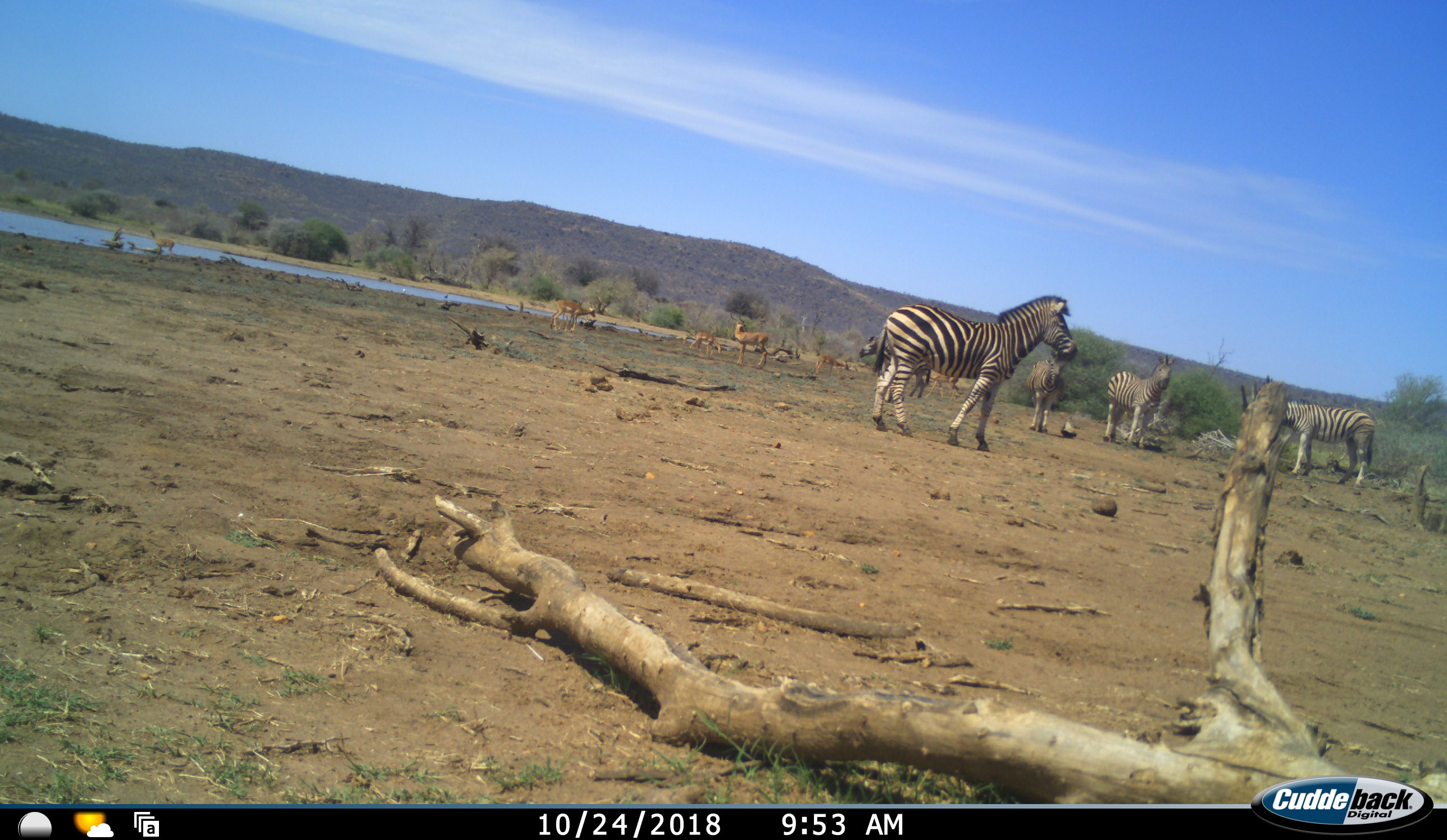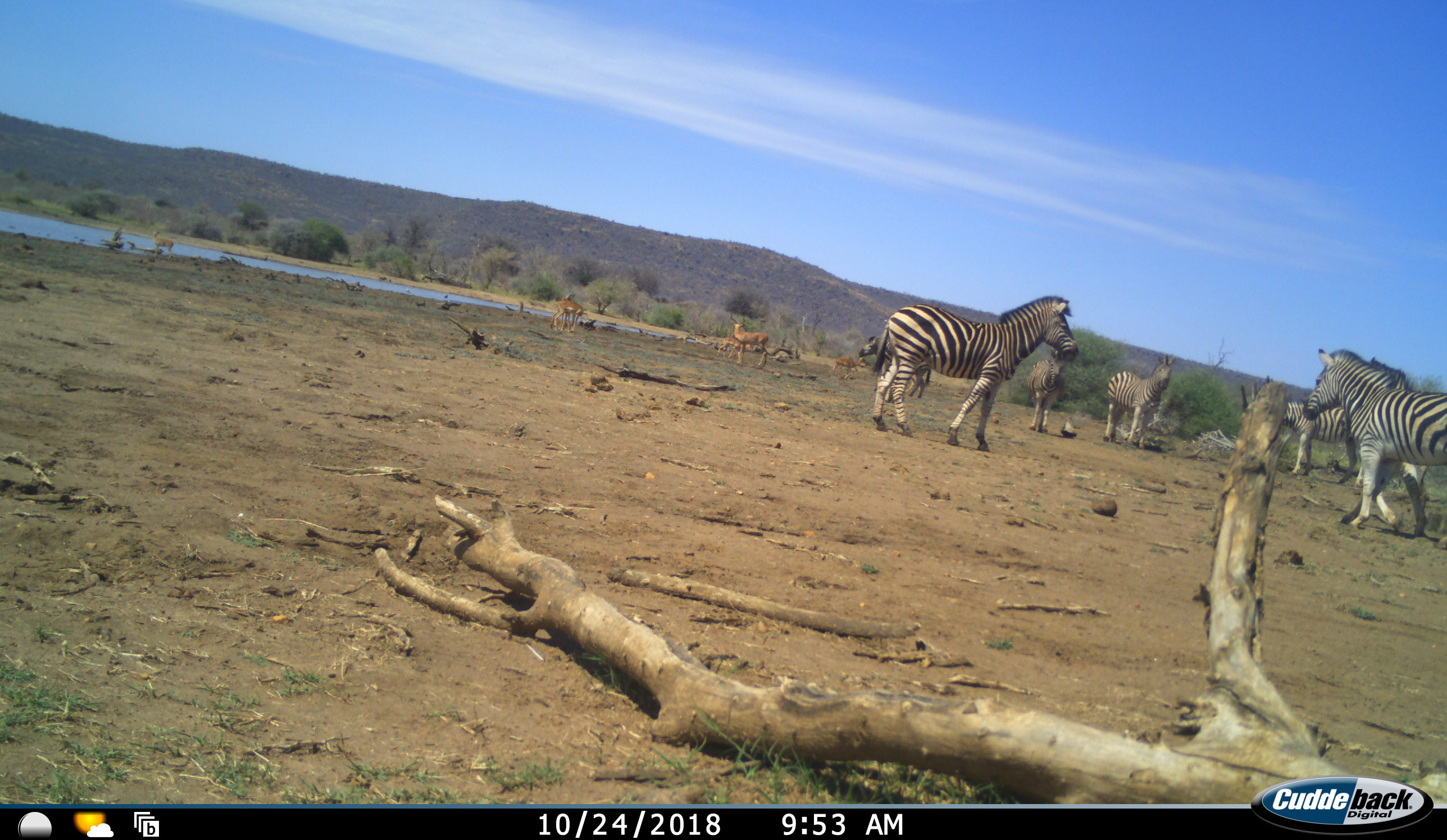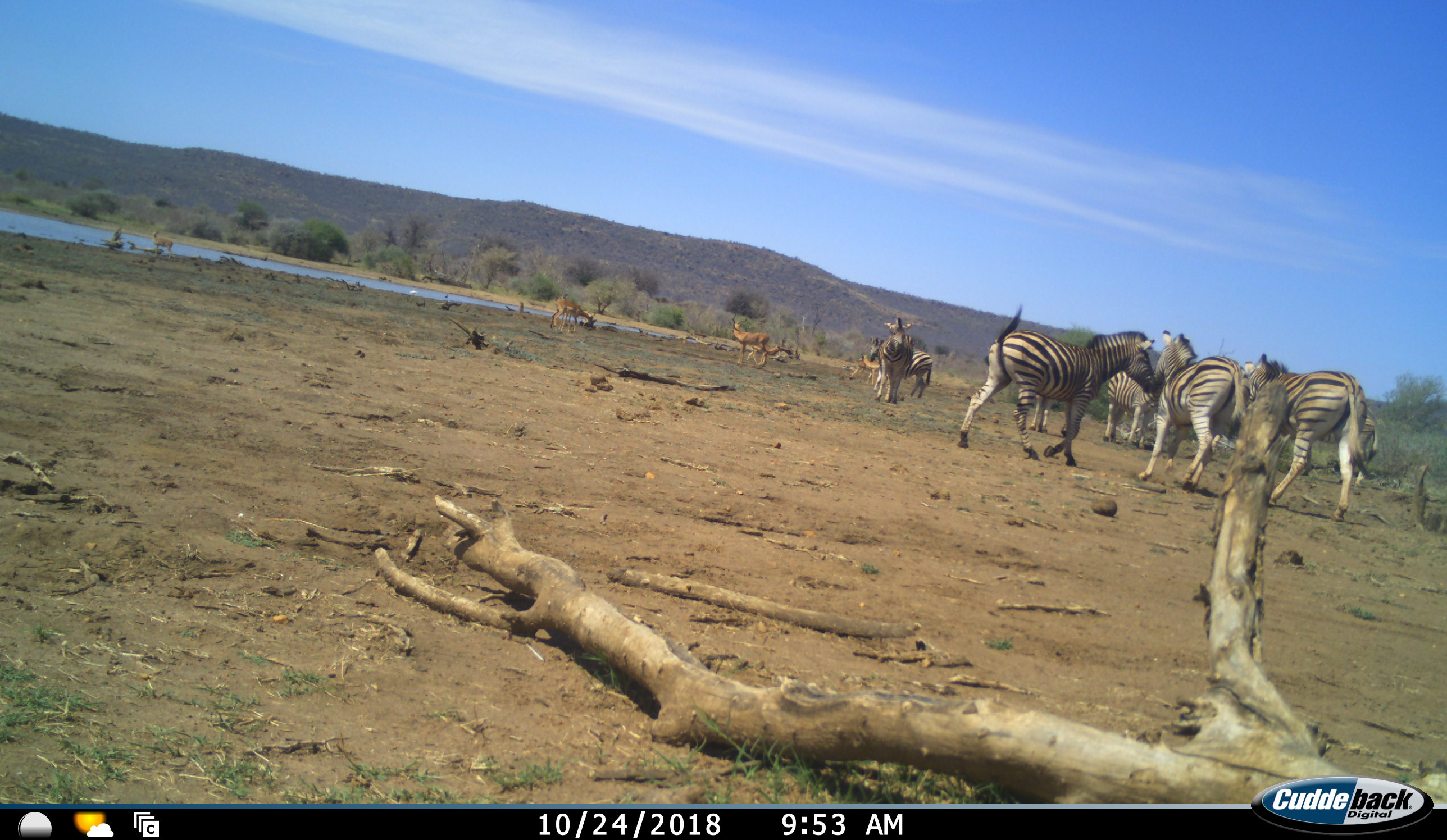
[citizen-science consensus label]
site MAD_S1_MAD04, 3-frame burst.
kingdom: Animalia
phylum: Chordata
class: Mammalia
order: Perissodactyla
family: Equidae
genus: Equus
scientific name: Equus quagga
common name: plains zebra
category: zebraplains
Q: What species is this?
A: Zebraplains (plains zebra) (Equus quagga).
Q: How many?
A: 6.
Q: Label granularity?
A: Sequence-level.